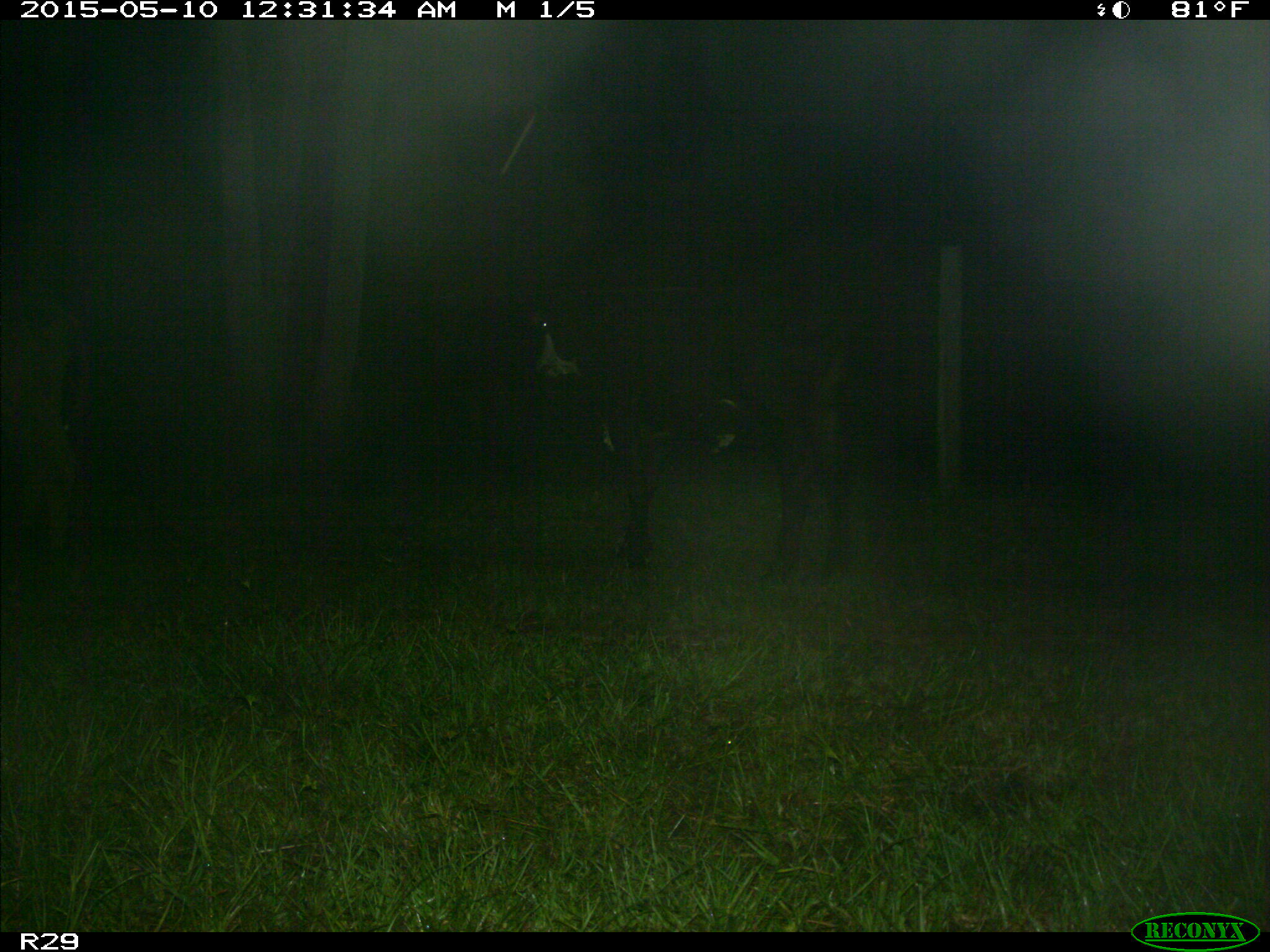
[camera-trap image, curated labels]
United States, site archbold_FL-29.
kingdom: Animalia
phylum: Chordata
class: Mammalia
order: Artiodactyla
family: Bovidae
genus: Bos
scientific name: Bos taurus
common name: domestic cow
Bos taurus (domestic cow).